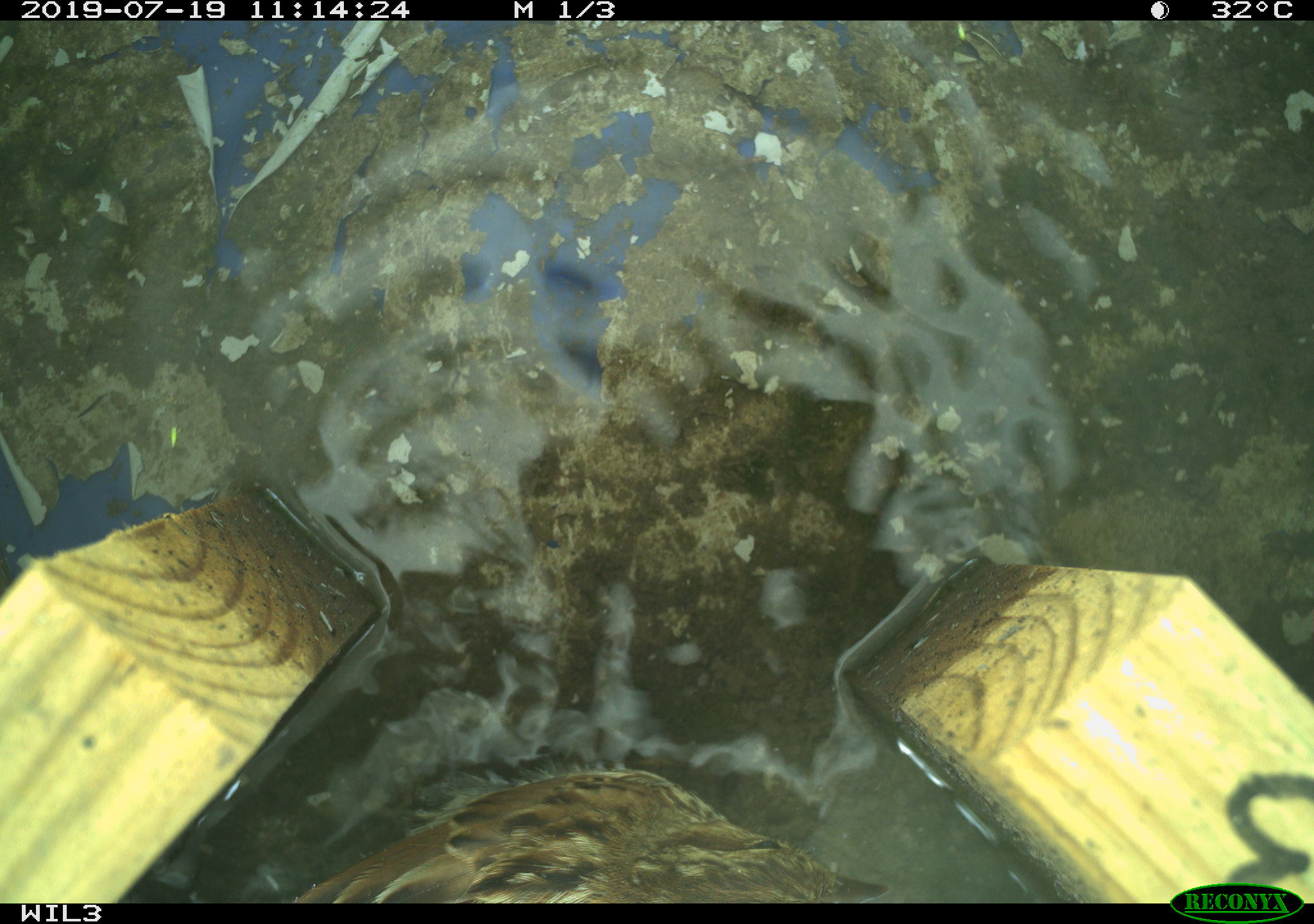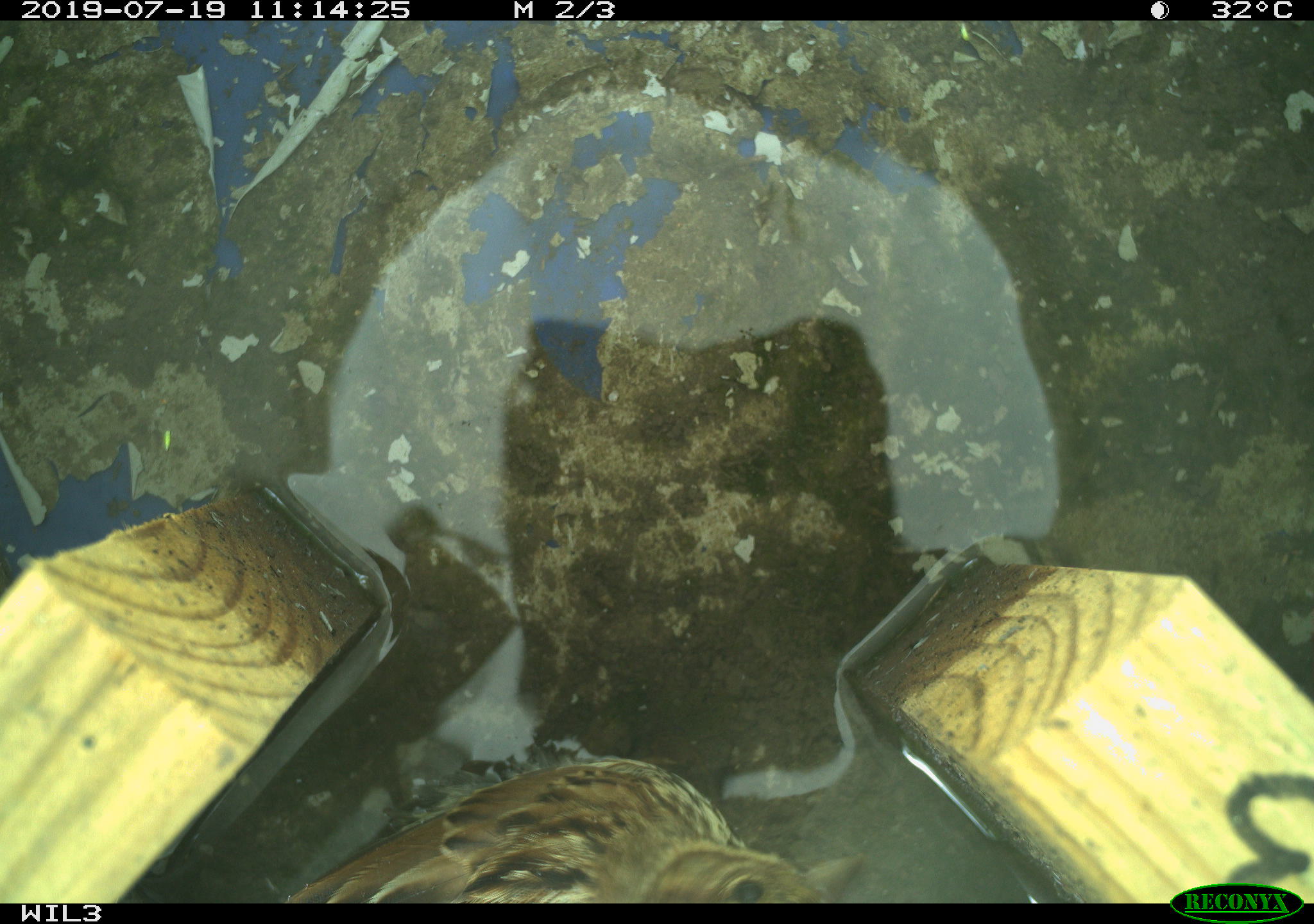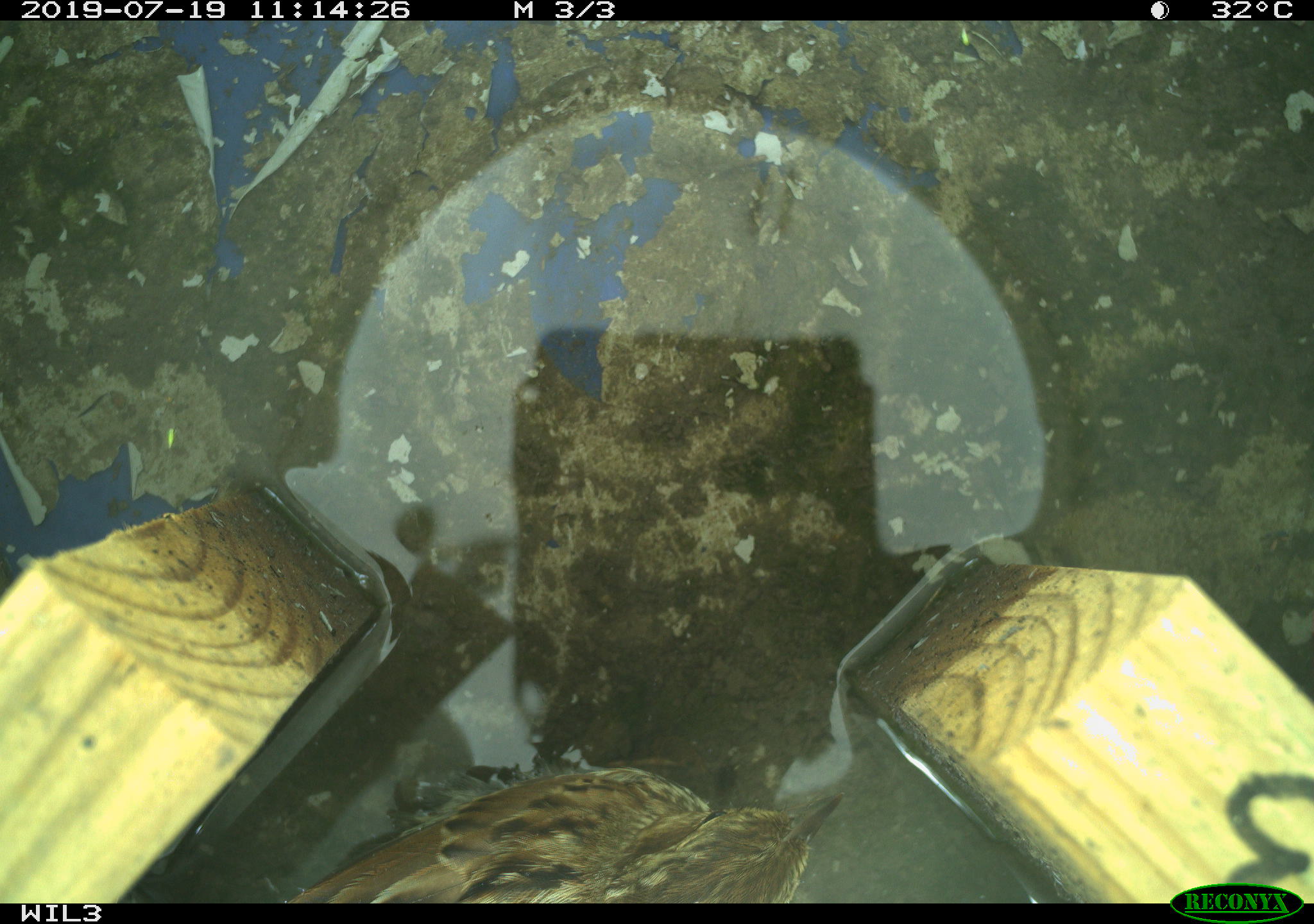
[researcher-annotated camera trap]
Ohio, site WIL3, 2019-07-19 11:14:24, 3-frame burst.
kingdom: Animalia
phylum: Chordata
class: Aves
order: Passeriformes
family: Passerellidae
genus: Melospiza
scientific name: Melospiza melodia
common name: song sparrow